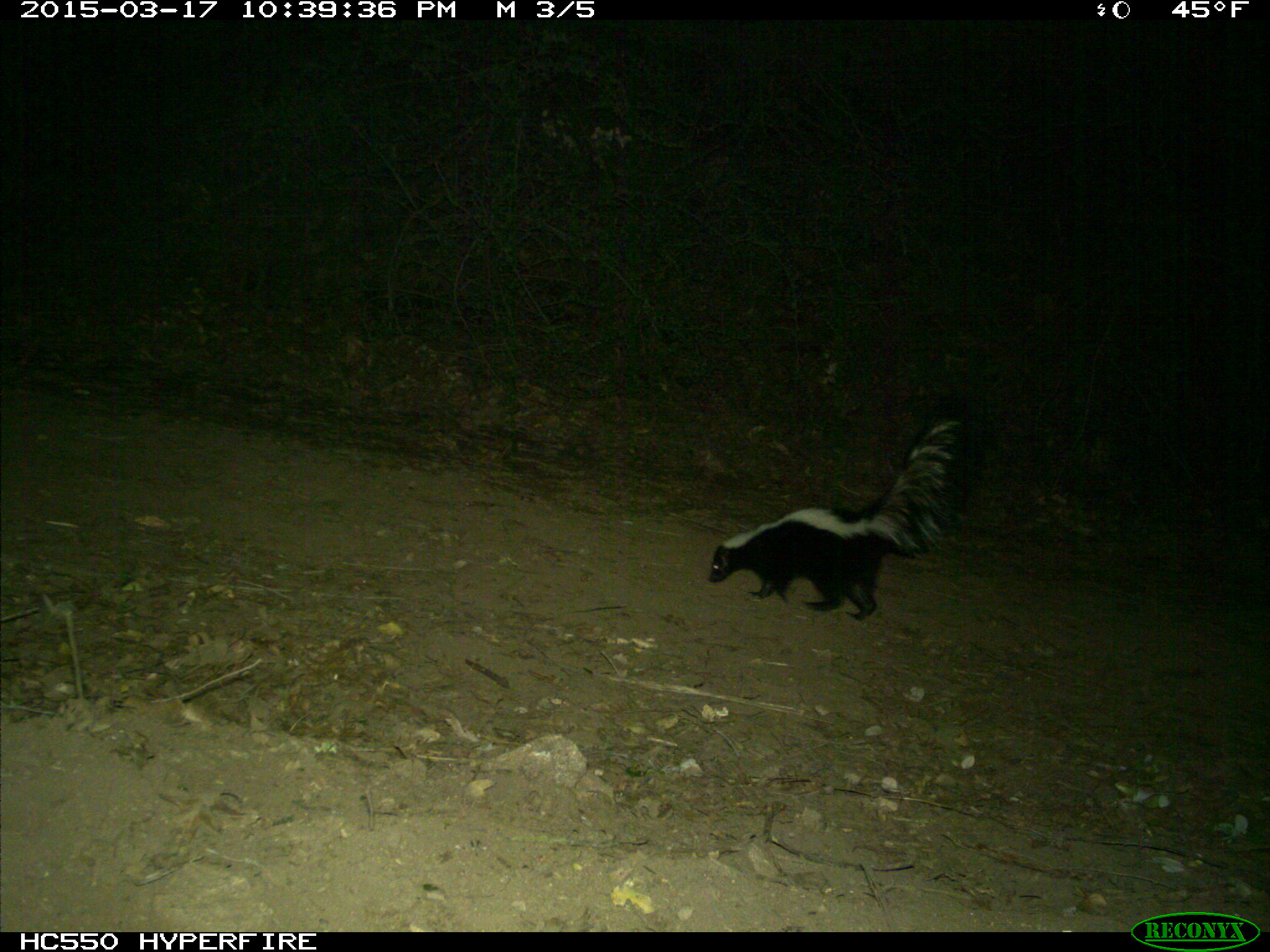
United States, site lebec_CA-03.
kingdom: Animalia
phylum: Chordata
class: Mammalia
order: Carnivora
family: Mephitidae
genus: Mephitis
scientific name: Mephitis mephitis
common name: striped skunk